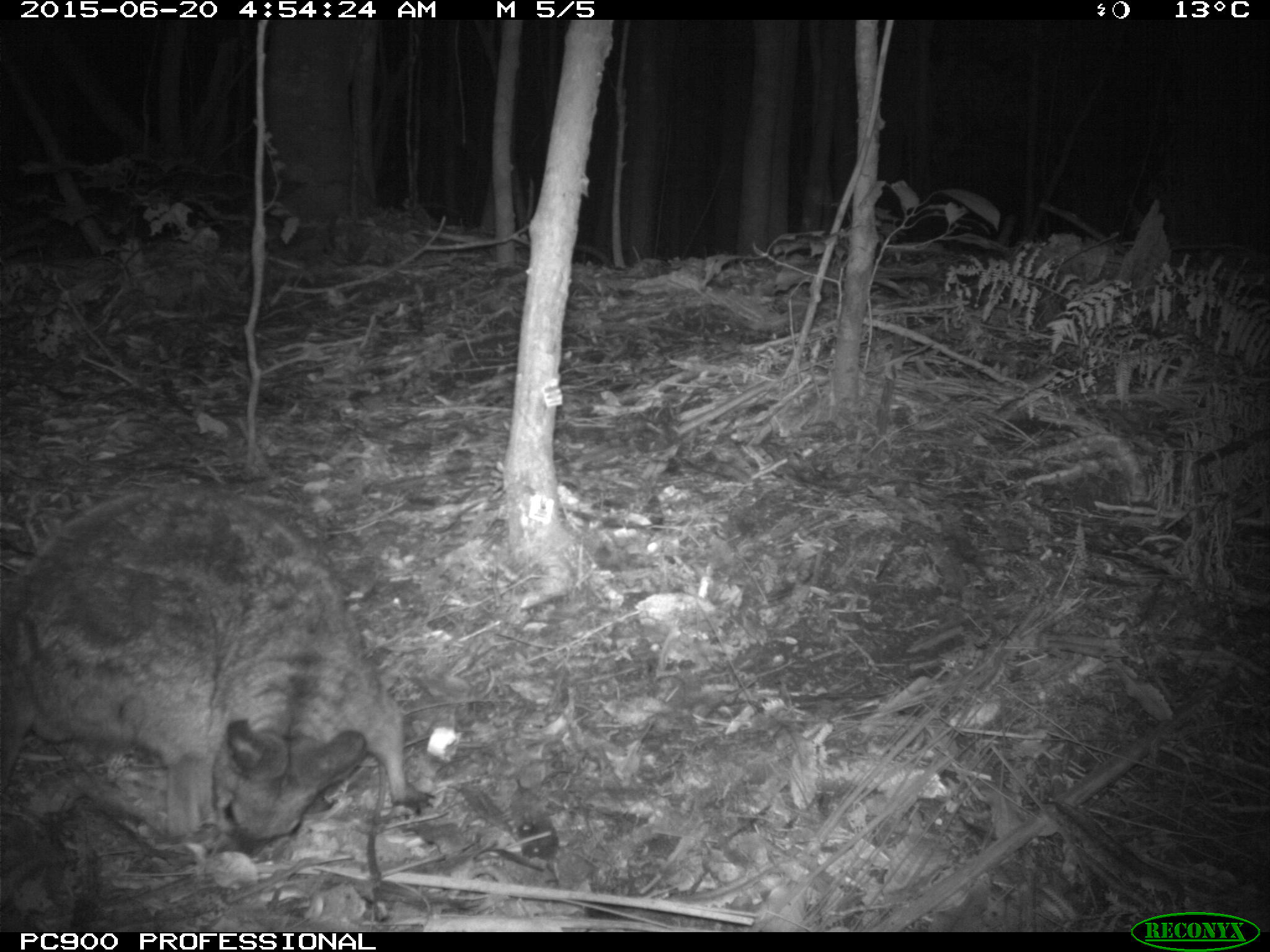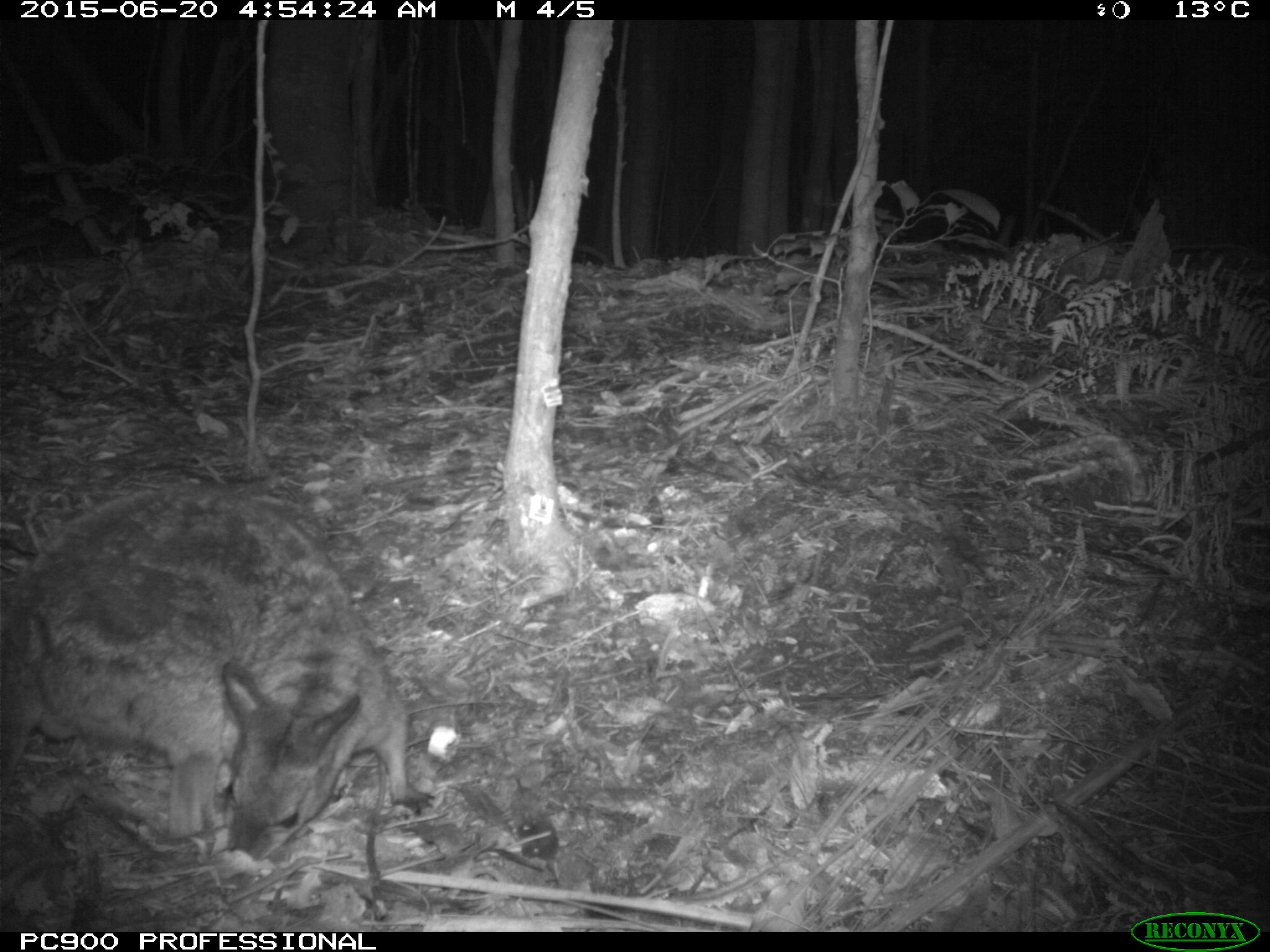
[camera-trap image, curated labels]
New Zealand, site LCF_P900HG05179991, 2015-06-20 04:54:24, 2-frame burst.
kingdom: Animalia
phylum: Chordata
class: Mammalia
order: Diprotodontia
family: Macropodidae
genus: Notamacropus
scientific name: Notamacropus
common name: wallaby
Wallaby (Notamacropus).